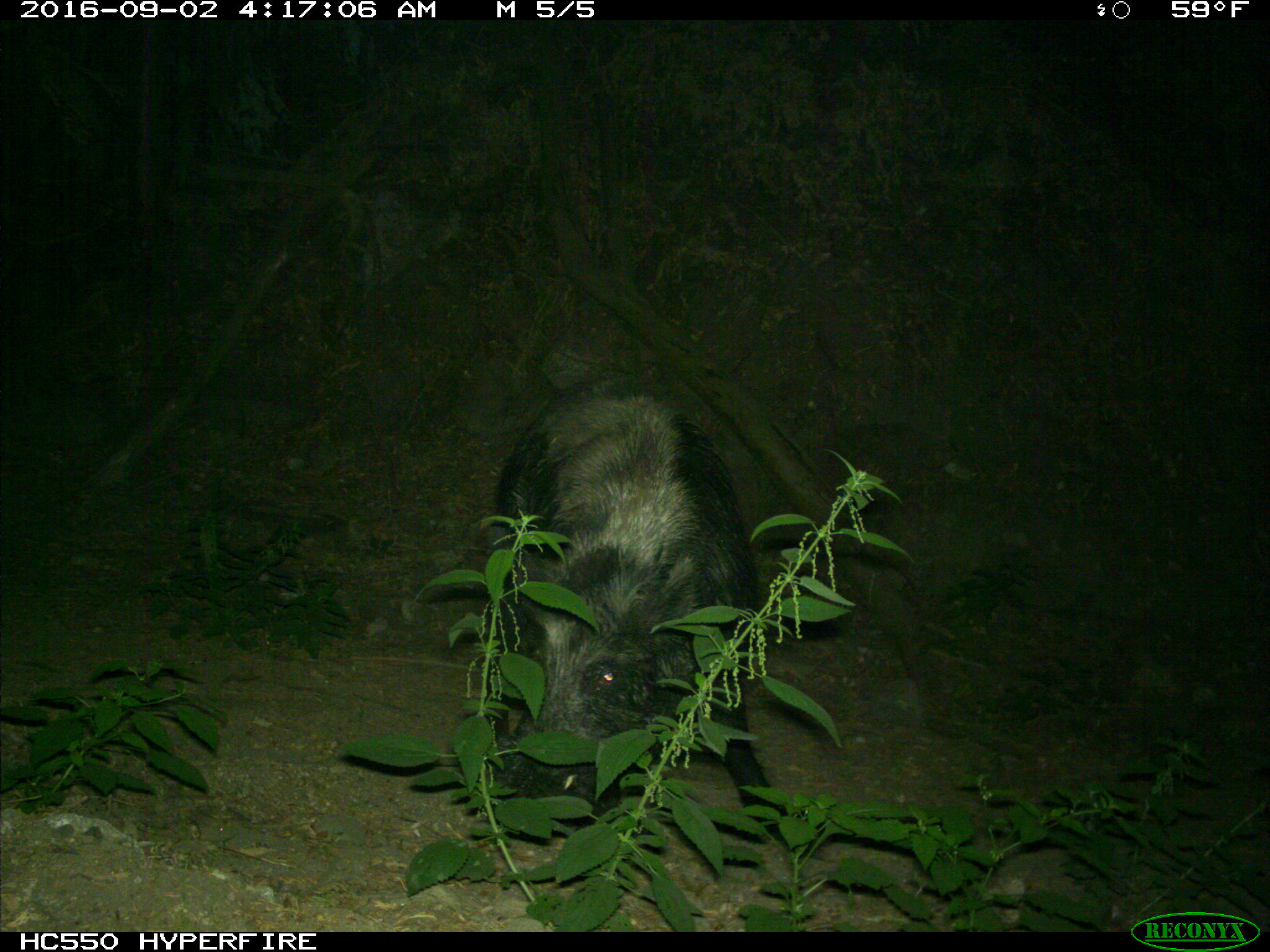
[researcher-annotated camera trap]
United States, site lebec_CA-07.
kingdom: Animalia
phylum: Chordata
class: Mammalia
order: Artiodactyla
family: Suidae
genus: Sus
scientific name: Sus scrofa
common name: wild boar